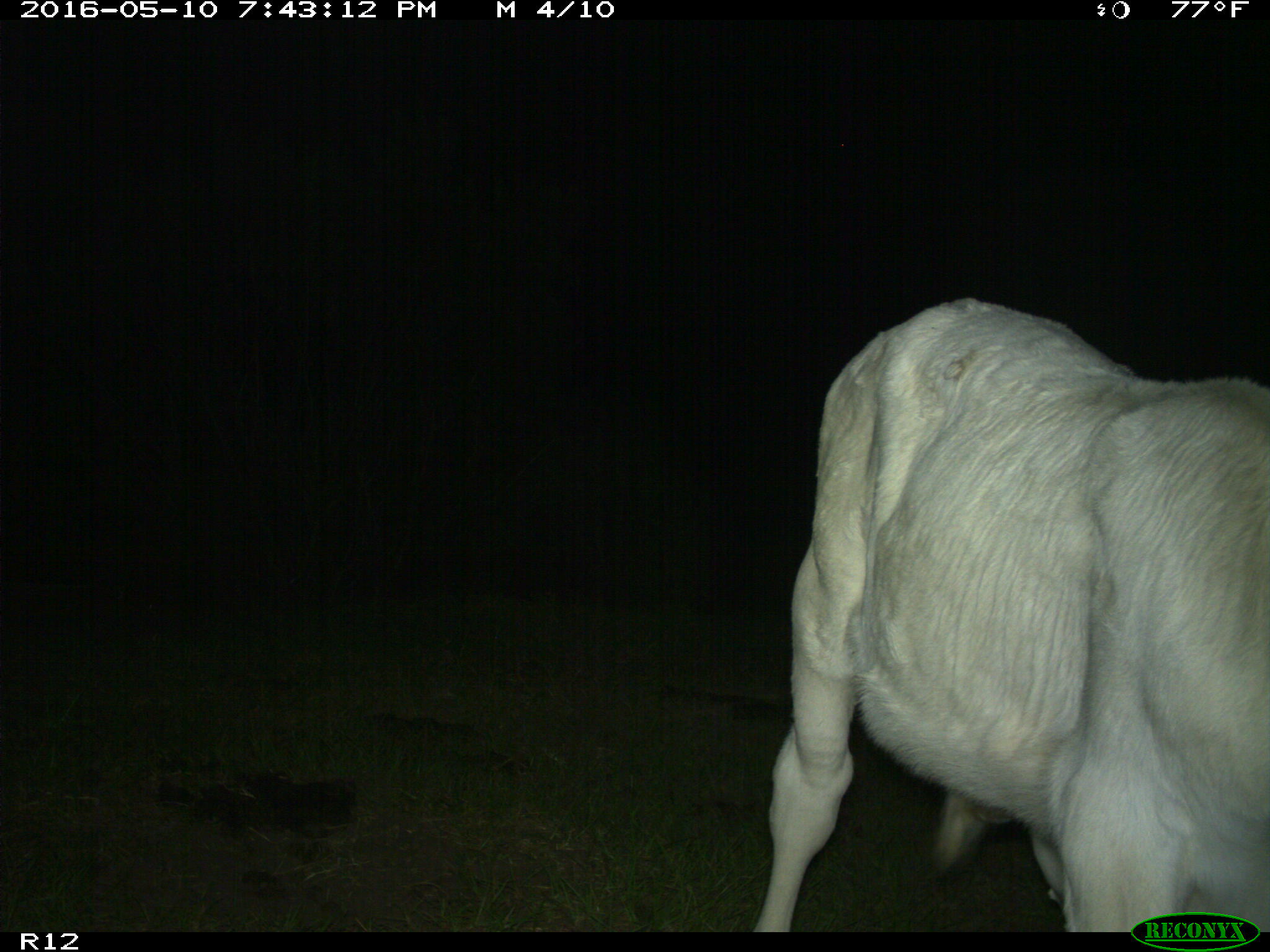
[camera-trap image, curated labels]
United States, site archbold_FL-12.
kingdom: Animalia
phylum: Chordata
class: Mammalia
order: Artiodactyla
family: Bovidae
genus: Bos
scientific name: Bos taurus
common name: domestic cow